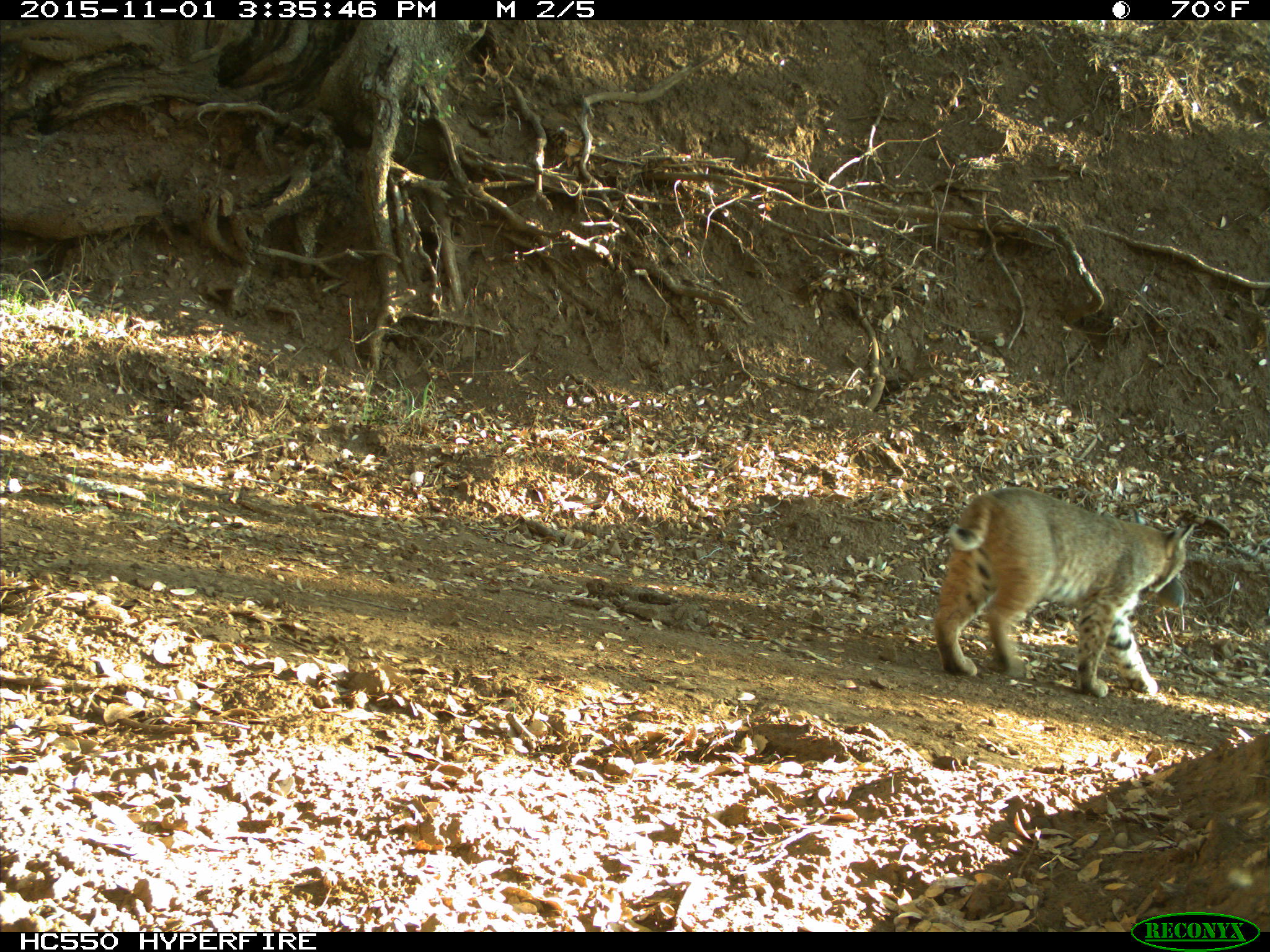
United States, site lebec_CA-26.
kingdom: Animalia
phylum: Chordata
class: Mammalia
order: Carnivora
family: Felidae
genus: Lynx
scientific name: Lynx rufus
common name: bobcat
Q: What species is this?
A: Lynx rufus (bobcat).